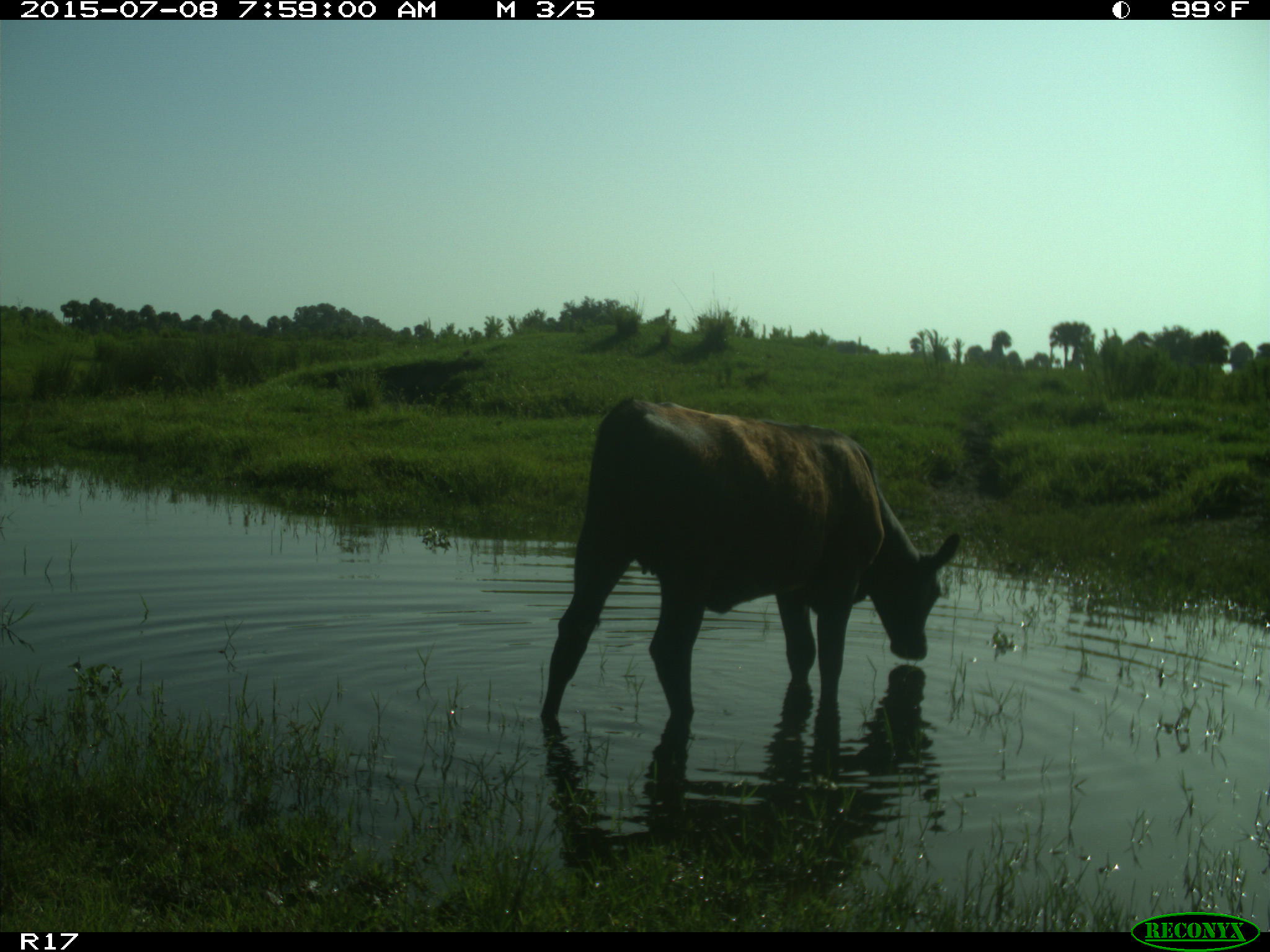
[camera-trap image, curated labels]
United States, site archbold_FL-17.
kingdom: Animalia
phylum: Chordata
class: Mammalia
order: Artiodactyla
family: Bovidae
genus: Bos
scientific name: Bos taurus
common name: domestic cow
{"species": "Bos taurus (domestic cow)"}